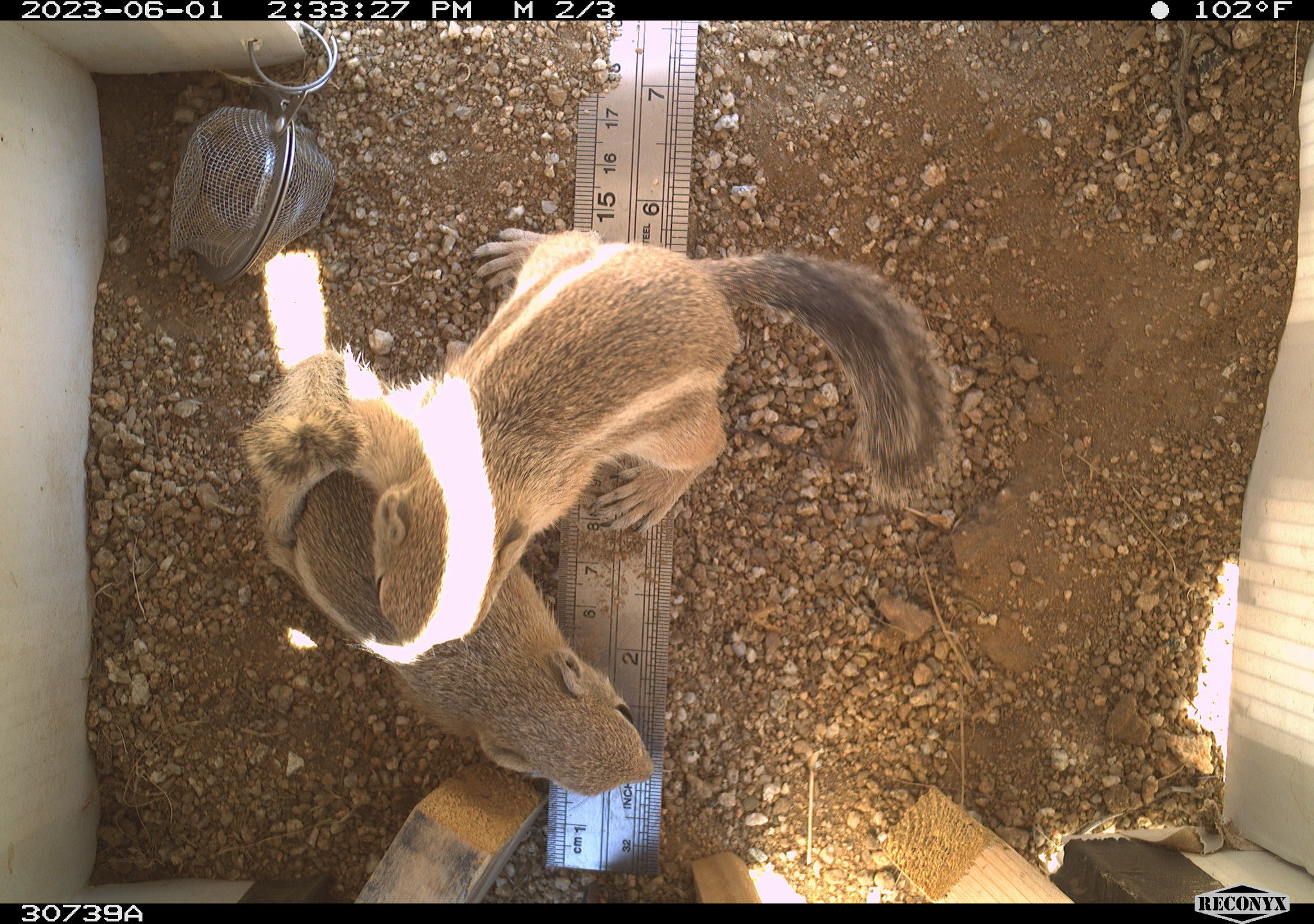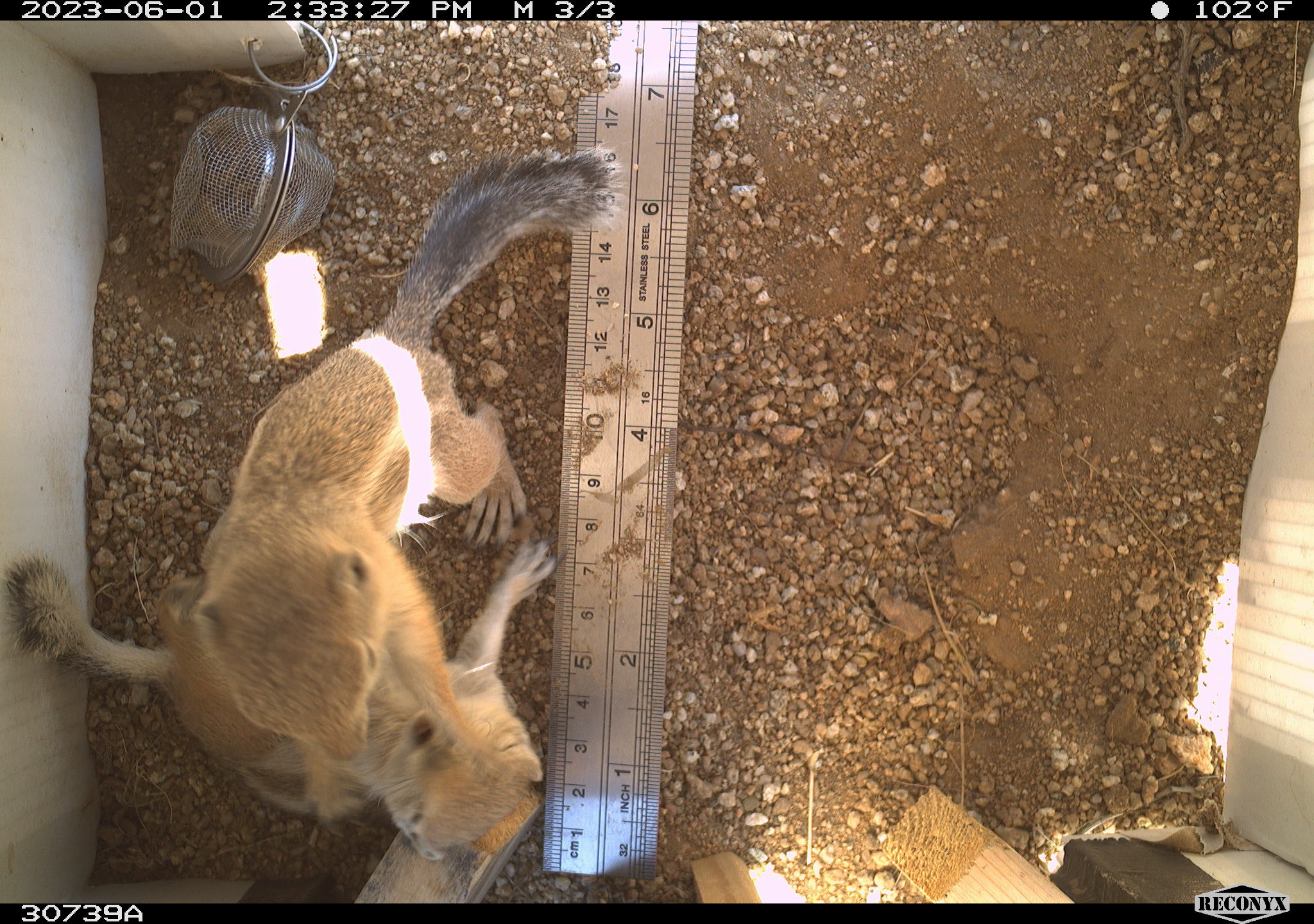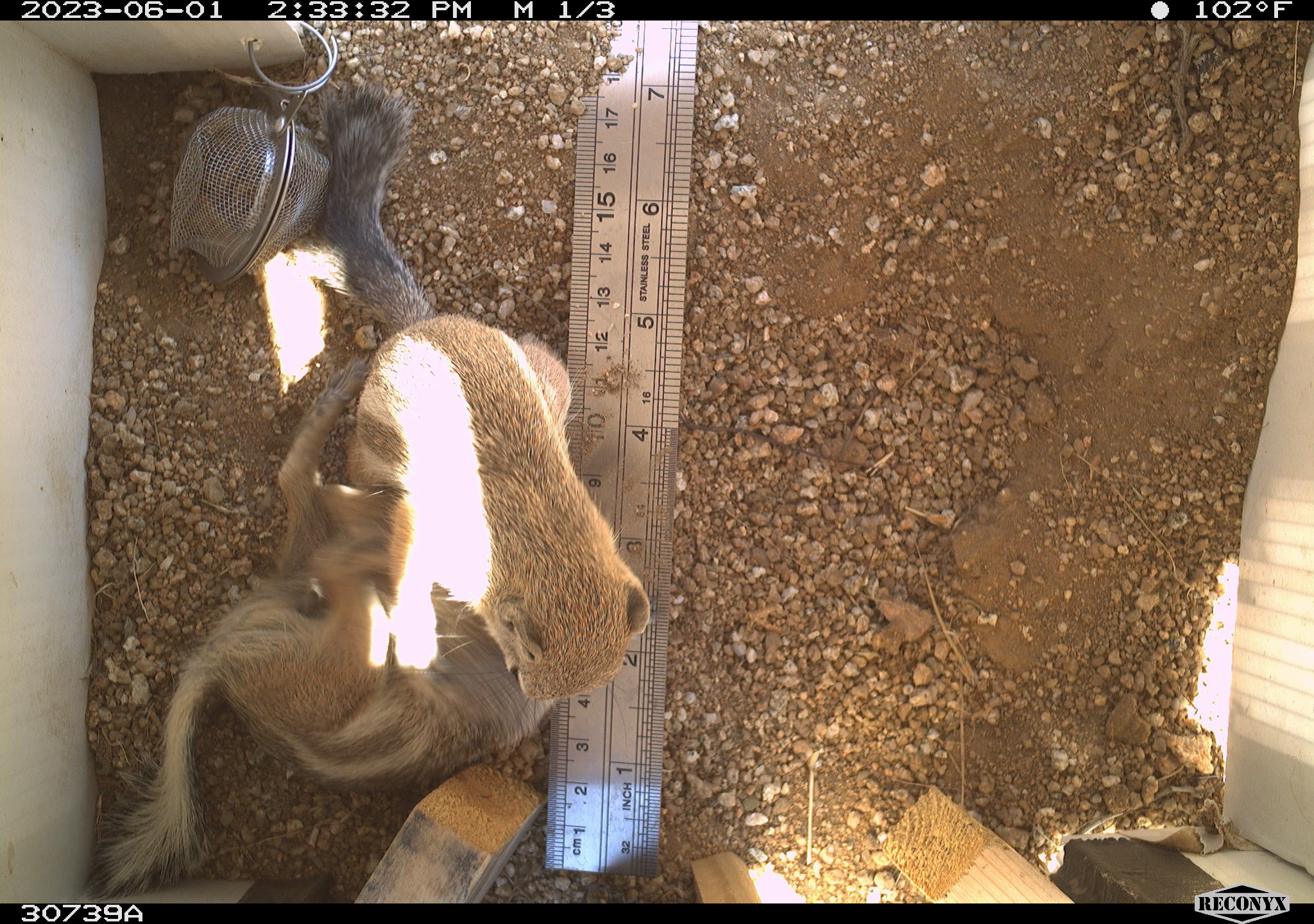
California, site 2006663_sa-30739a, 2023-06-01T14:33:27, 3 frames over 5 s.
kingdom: Animalia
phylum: Chordata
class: Mammalia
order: Rodentia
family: Sciuridae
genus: Ammospermophilus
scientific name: Ammospermophilus leucurus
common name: white-tailed antelope squirrel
White-tailed antelope squirrel (Ammospermophilus leucurus).